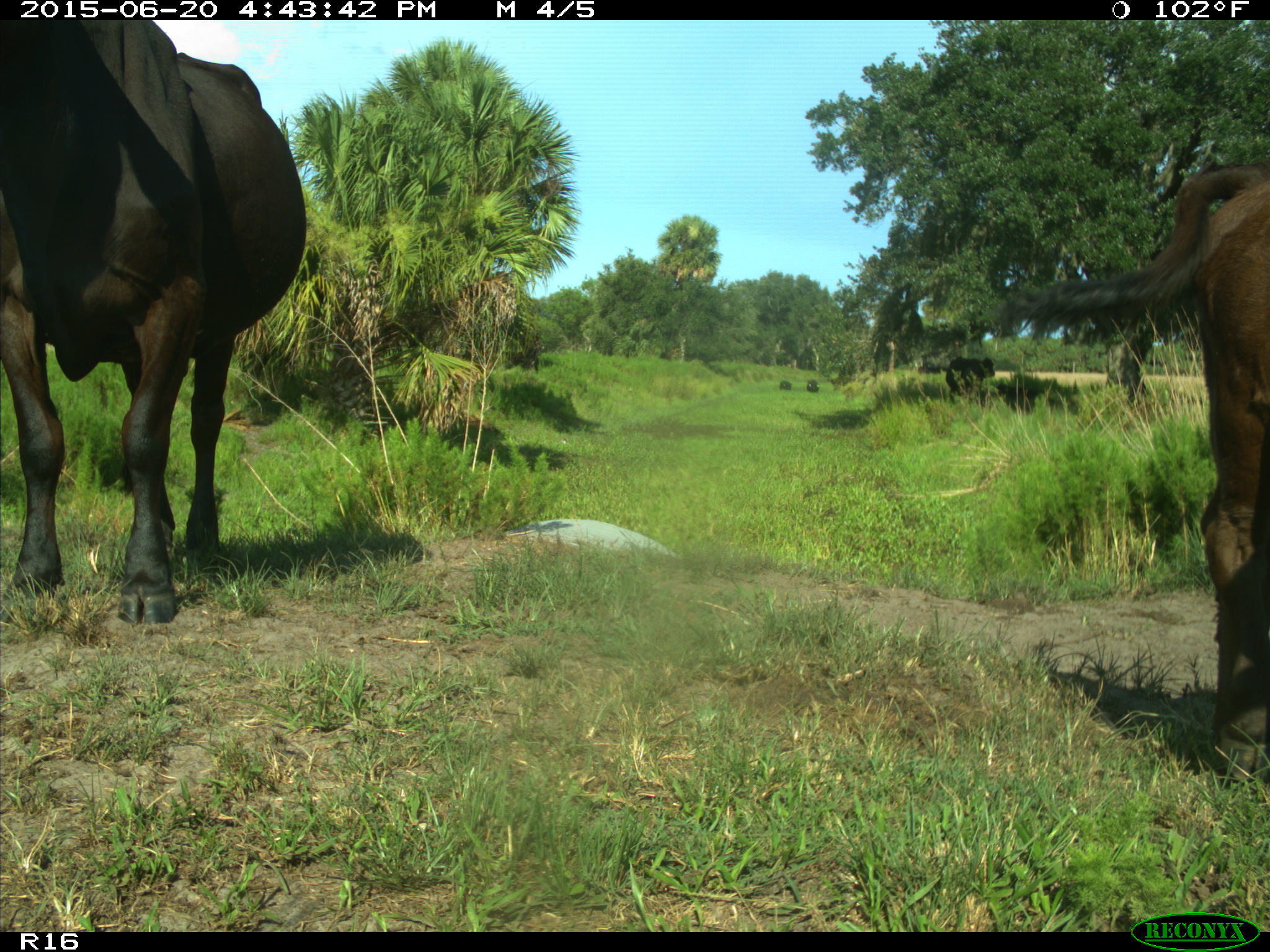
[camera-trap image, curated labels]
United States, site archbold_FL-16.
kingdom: Animalia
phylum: Chordata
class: Mammalia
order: Artiodactyla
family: Bovidae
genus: Bos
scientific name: Bos taurus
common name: domestic cow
Bos taurus (domestic cow).